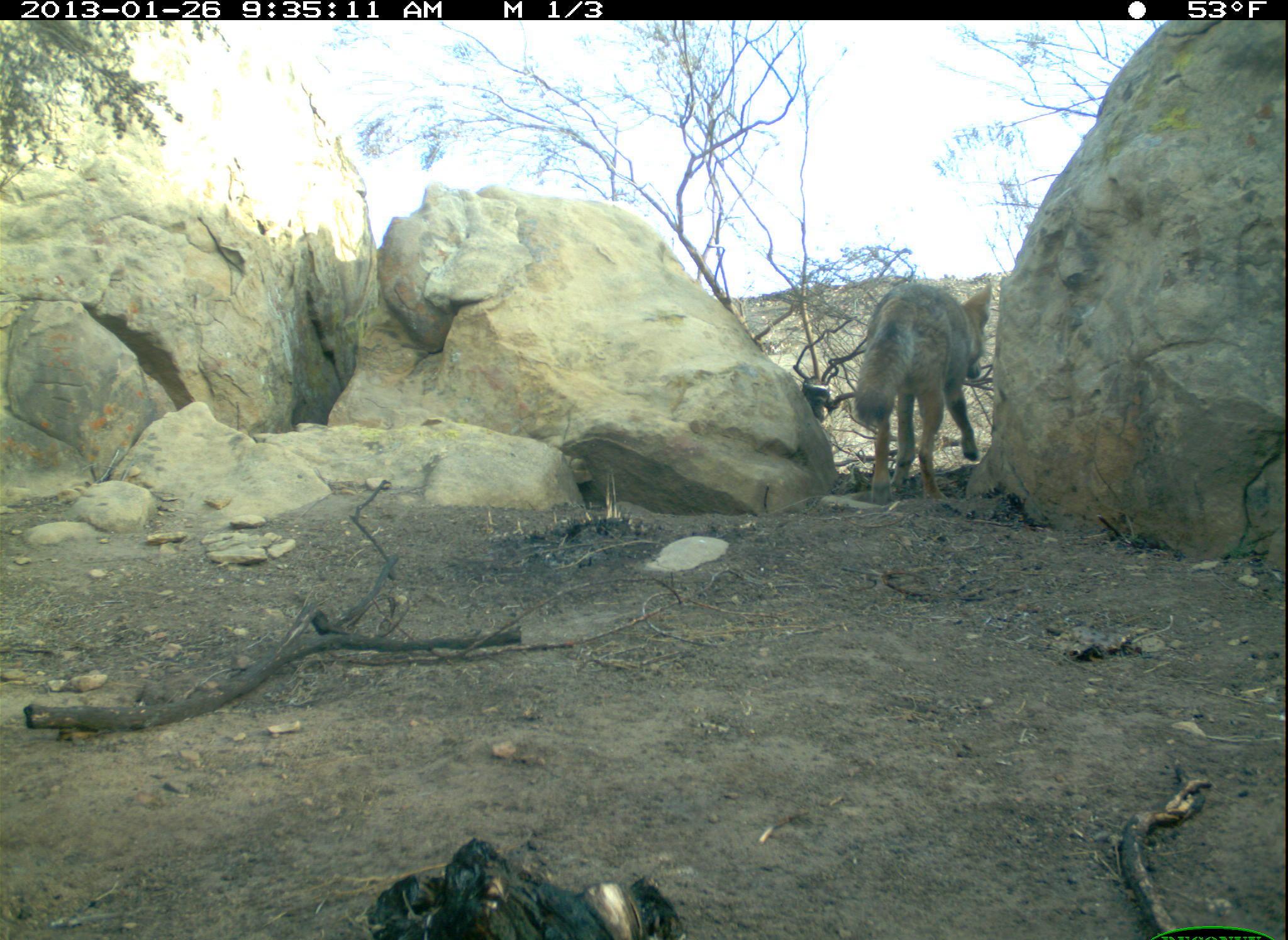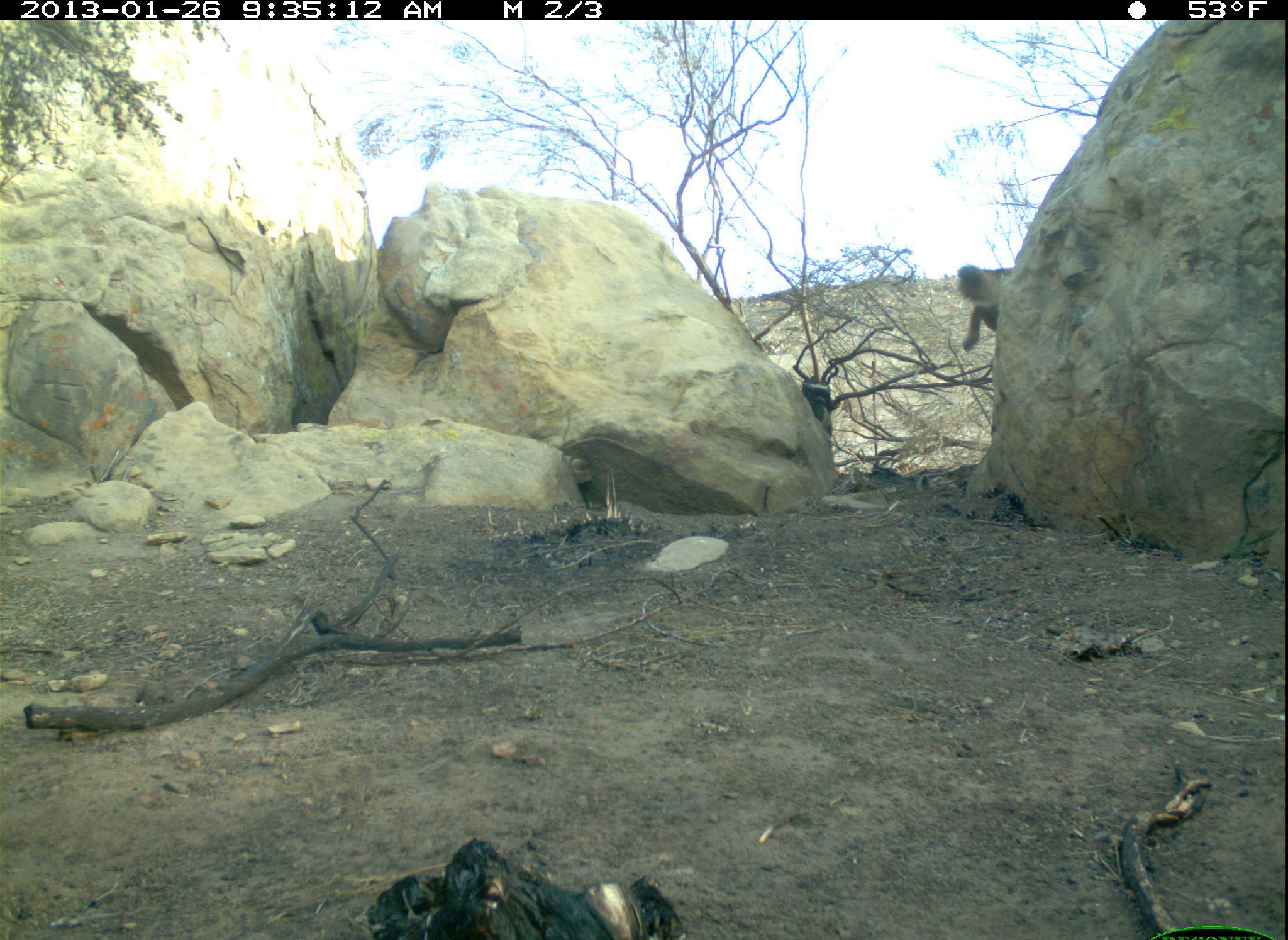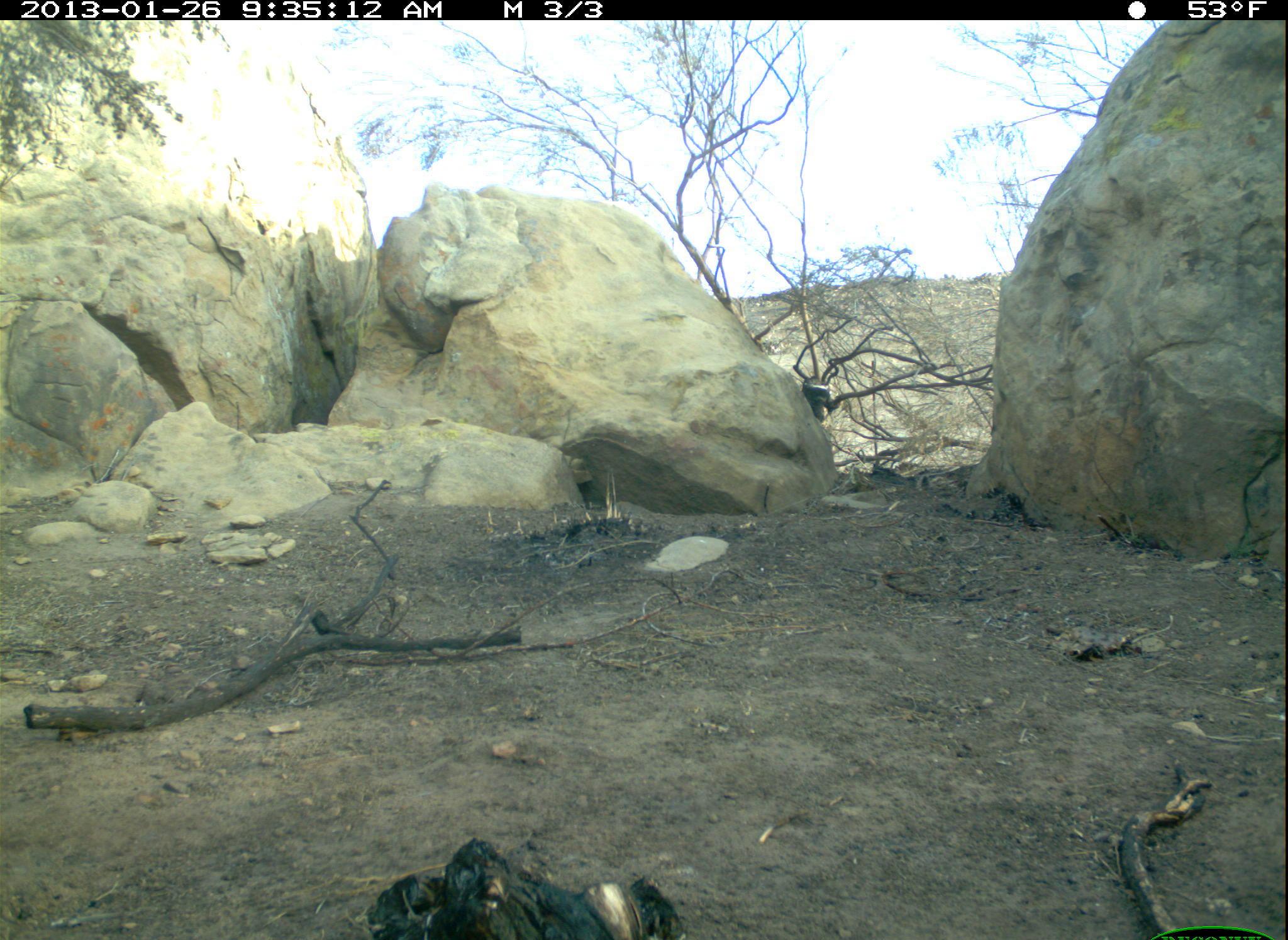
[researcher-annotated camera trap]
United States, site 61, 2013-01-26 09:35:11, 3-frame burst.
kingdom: Animalia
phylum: Chordata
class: Mammalia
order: Carnivora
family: Canidae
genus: Canis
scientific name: Canis latrans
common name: coyote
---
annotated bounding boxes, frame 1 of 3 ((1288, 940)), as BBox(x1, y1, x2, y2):
coyote: BBox(828, 259, 1008, 488)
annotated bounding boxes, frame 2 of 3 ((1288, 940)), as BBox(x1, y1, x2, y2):
coyote: BBox(932, 251, 1019, 360)